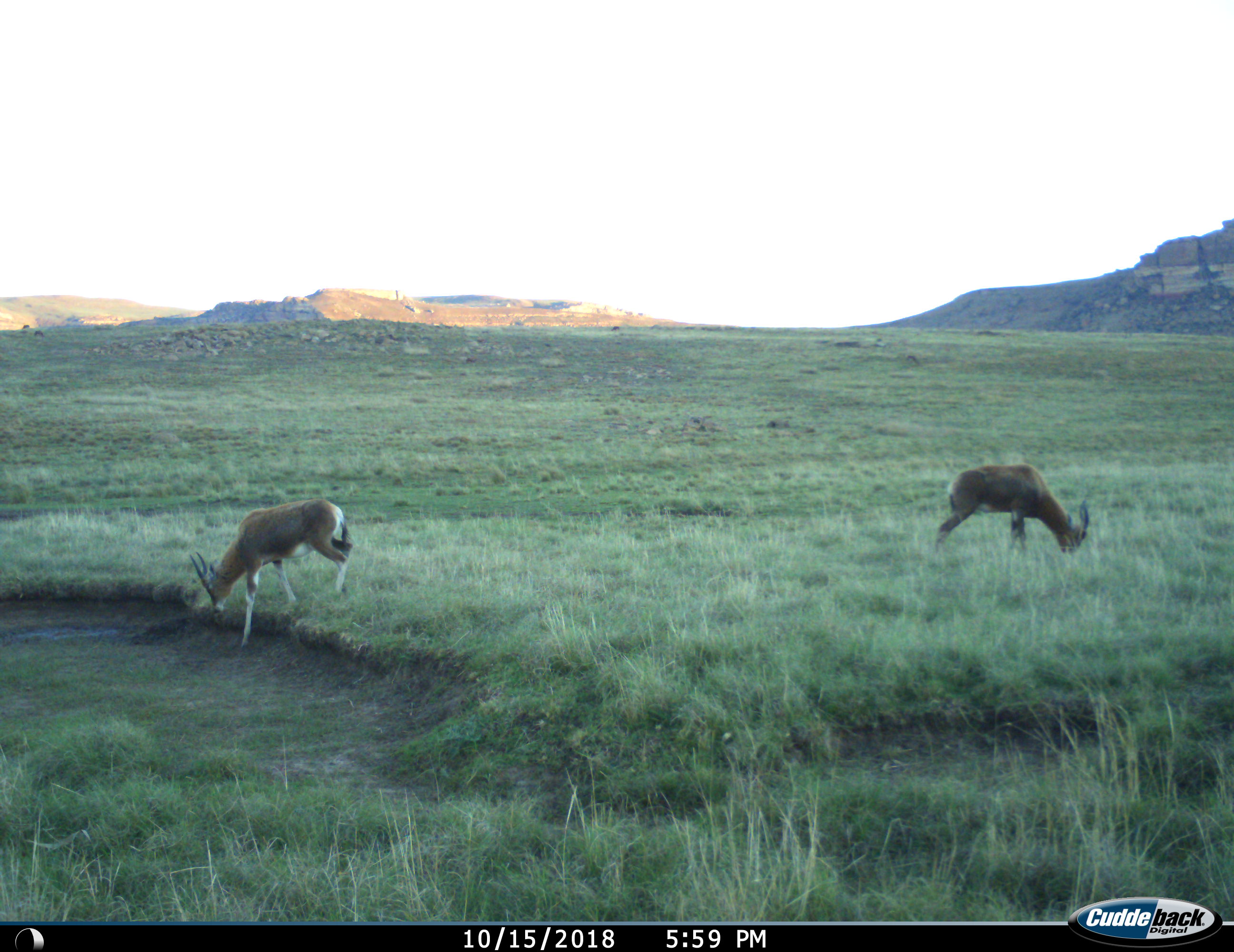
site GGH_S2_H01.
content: unidentified animal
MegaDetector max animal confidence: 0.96